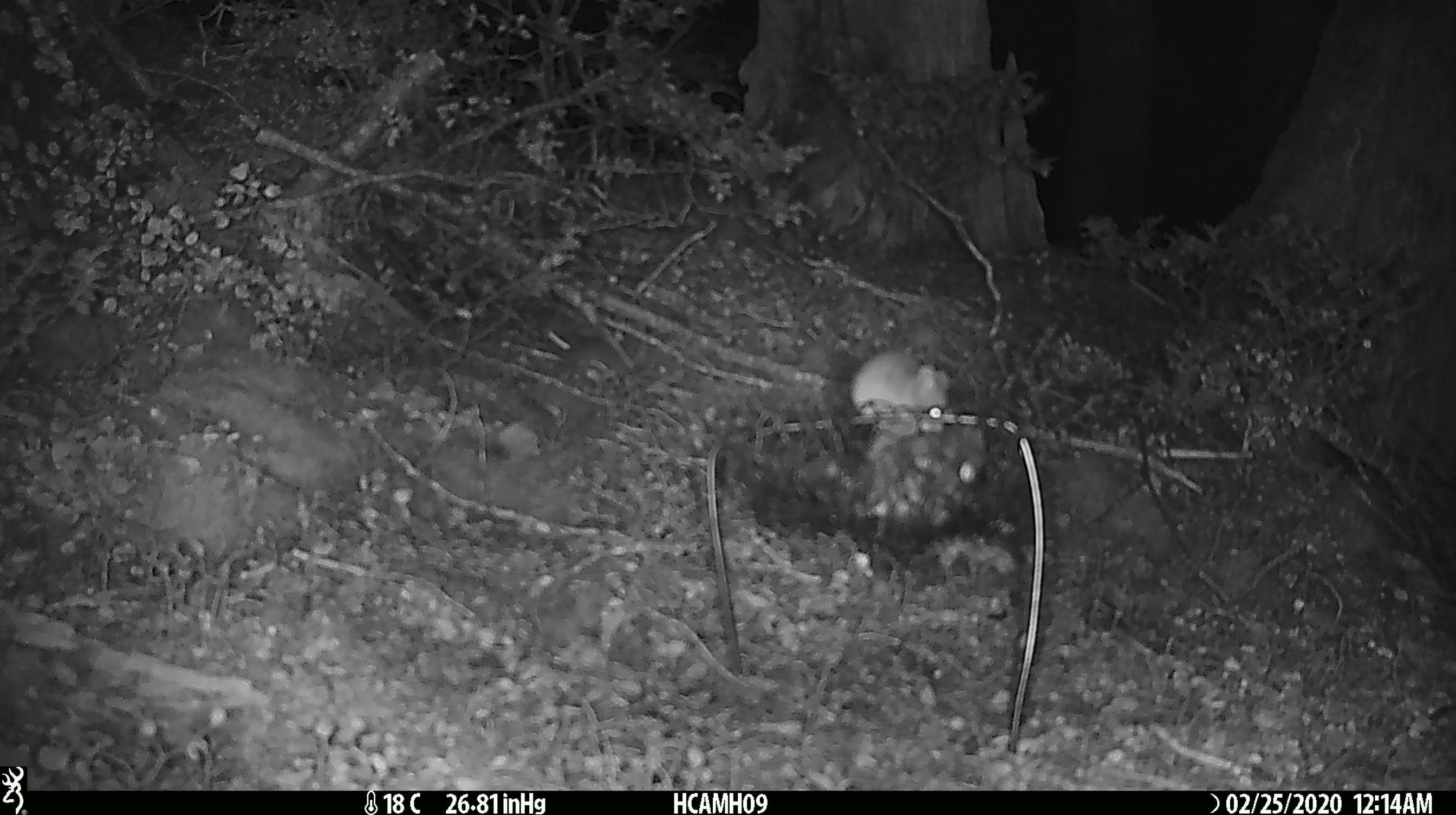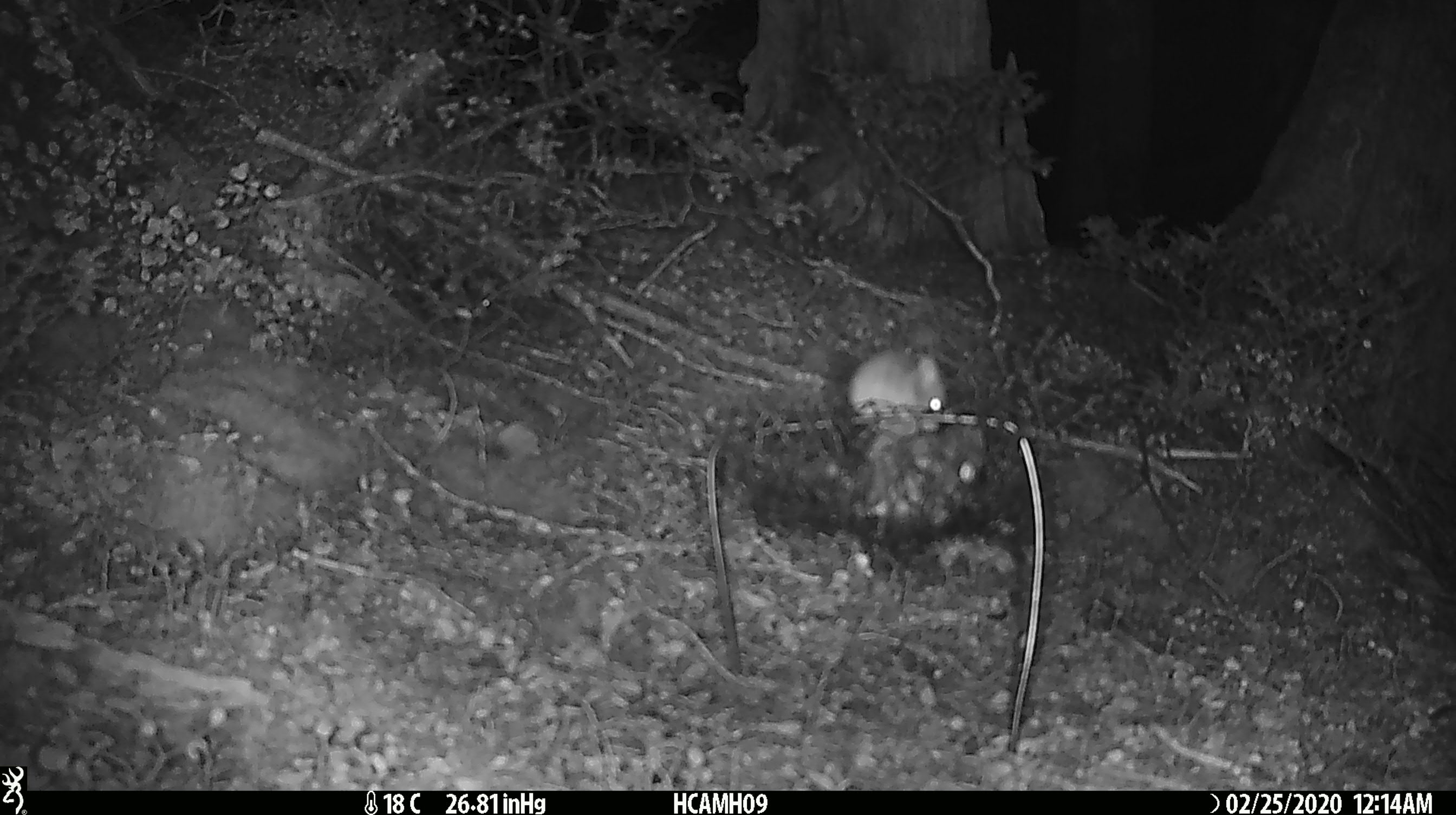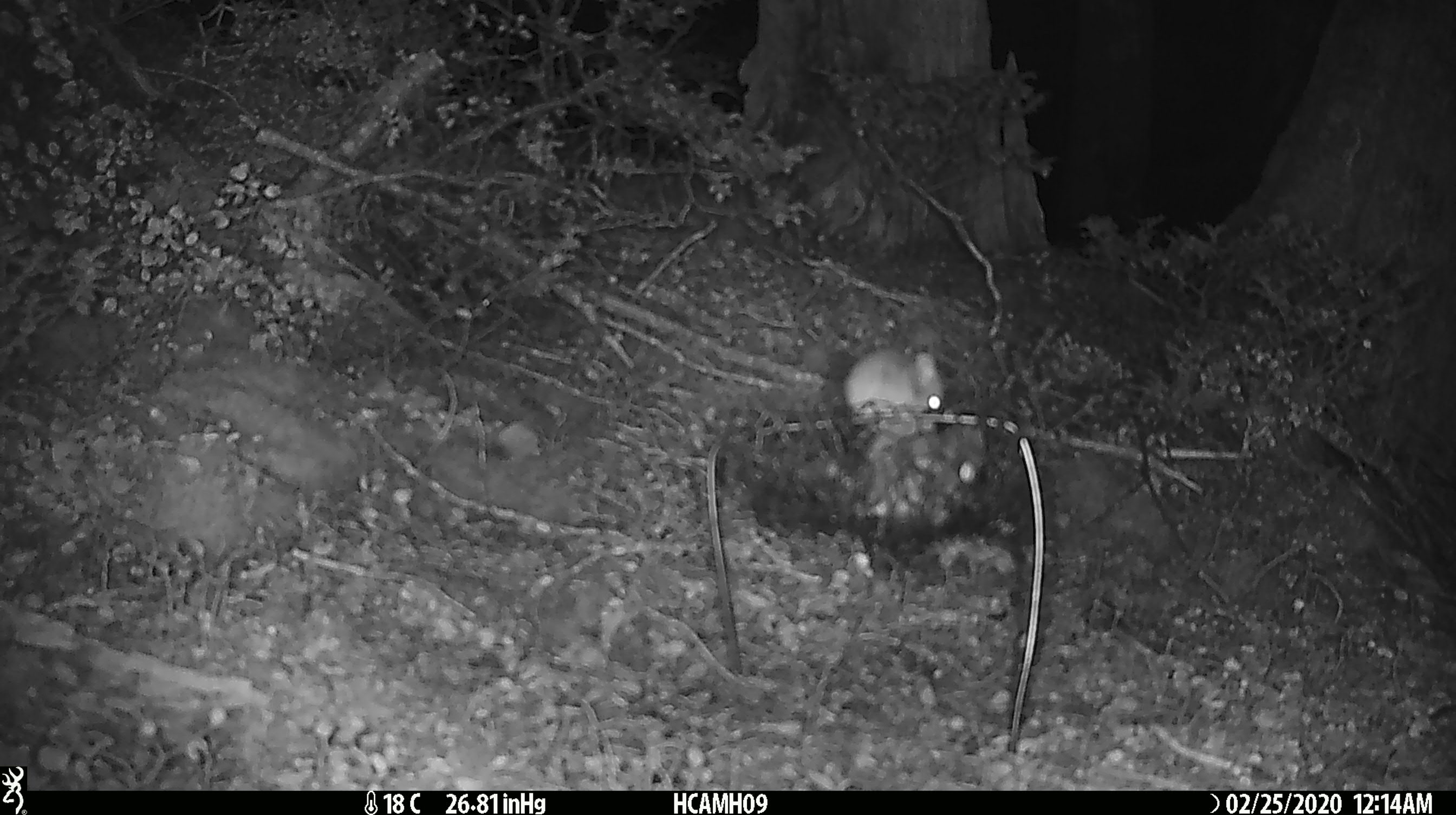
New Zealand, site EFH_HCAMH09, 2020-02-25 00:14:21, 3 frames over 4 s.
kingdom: Animalia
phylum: Chordata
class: Mammalia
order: Rodentia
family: Muridae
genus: Mus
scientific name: Mus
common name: mouse